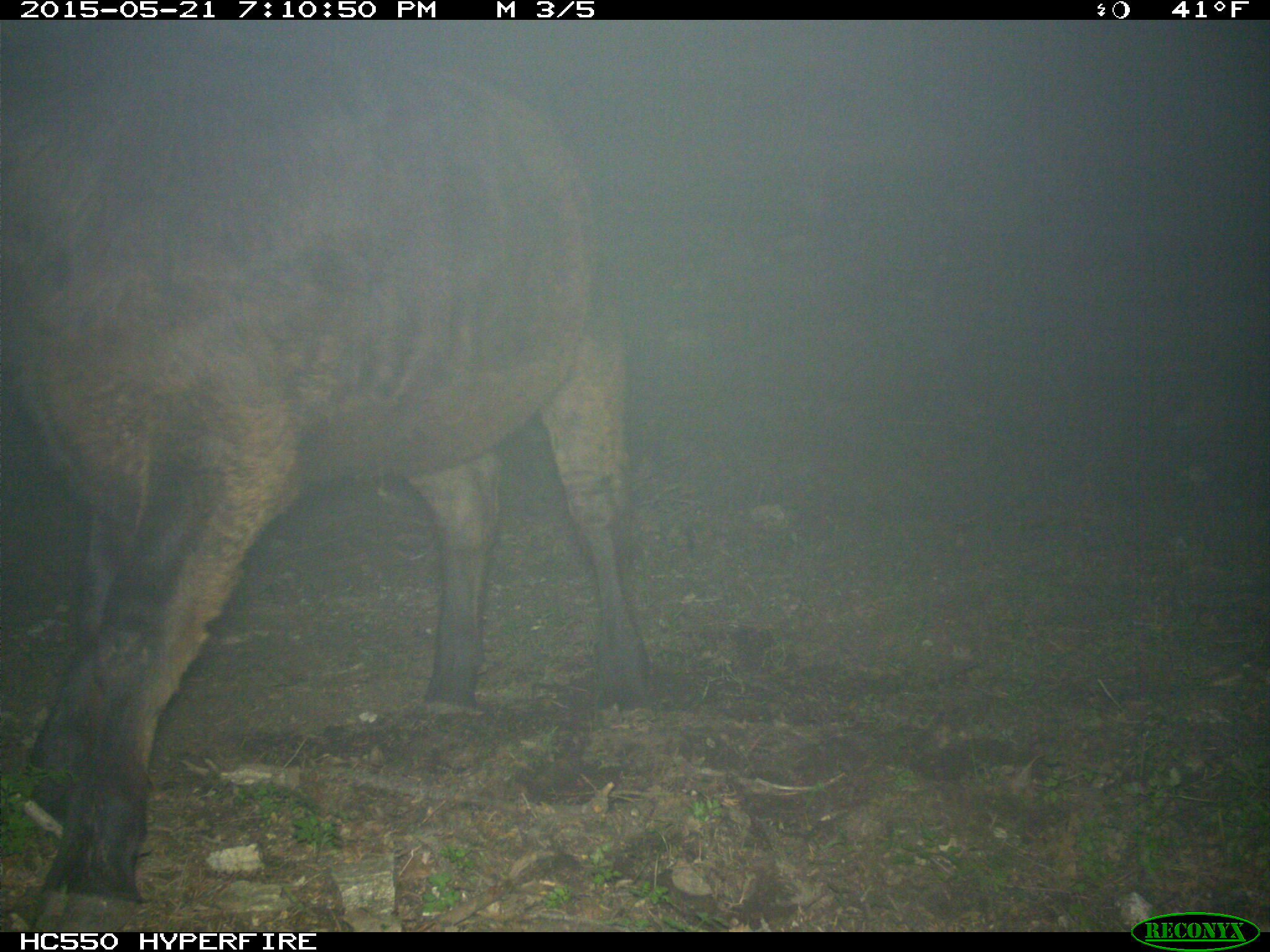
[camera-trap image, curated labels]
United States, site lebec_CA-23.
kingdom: Animalia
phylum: Chordata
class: Mammalia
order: Artiodactyla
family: Bovidae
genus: Bos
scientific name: Bos taurus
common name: domestic cow